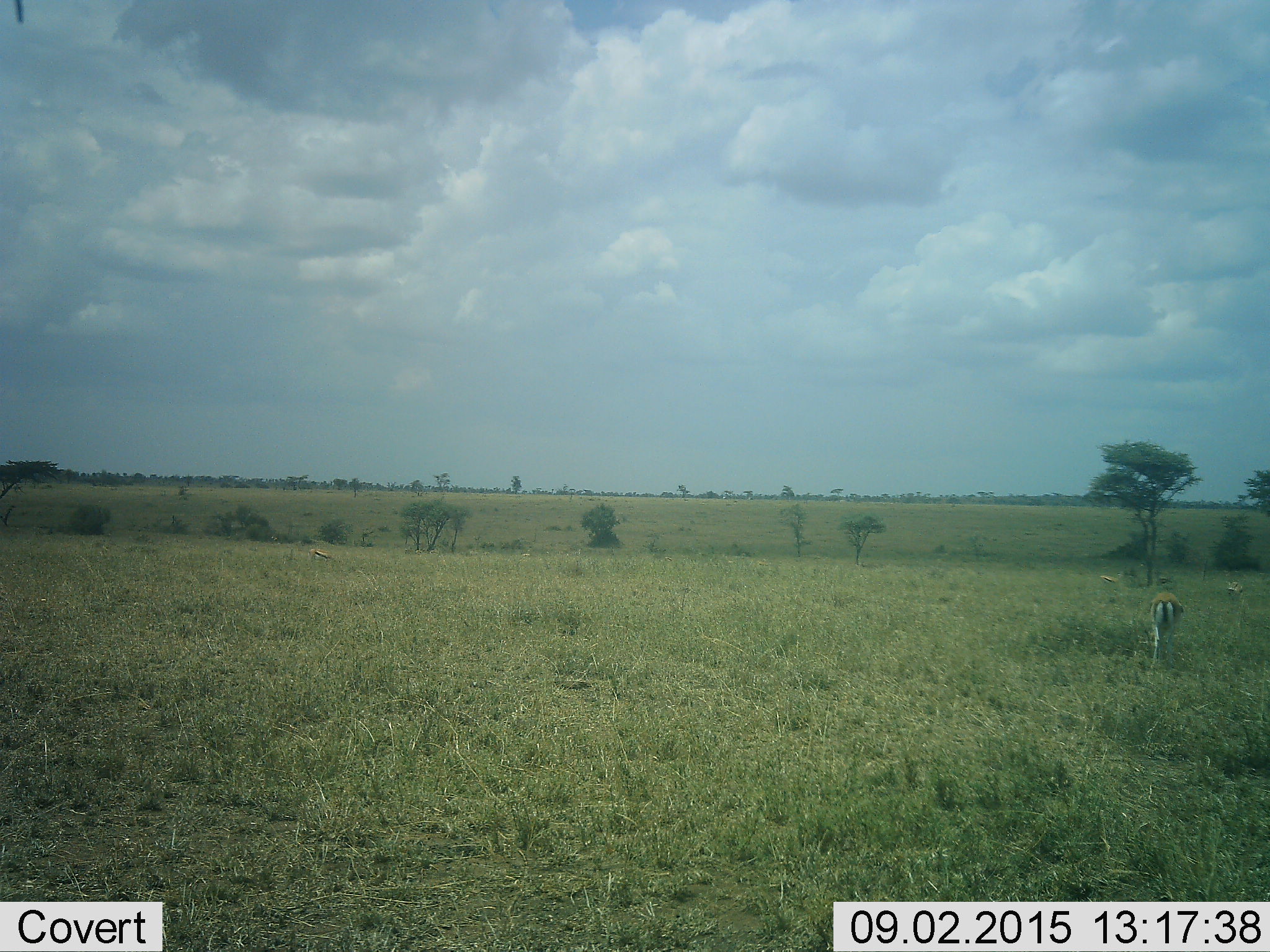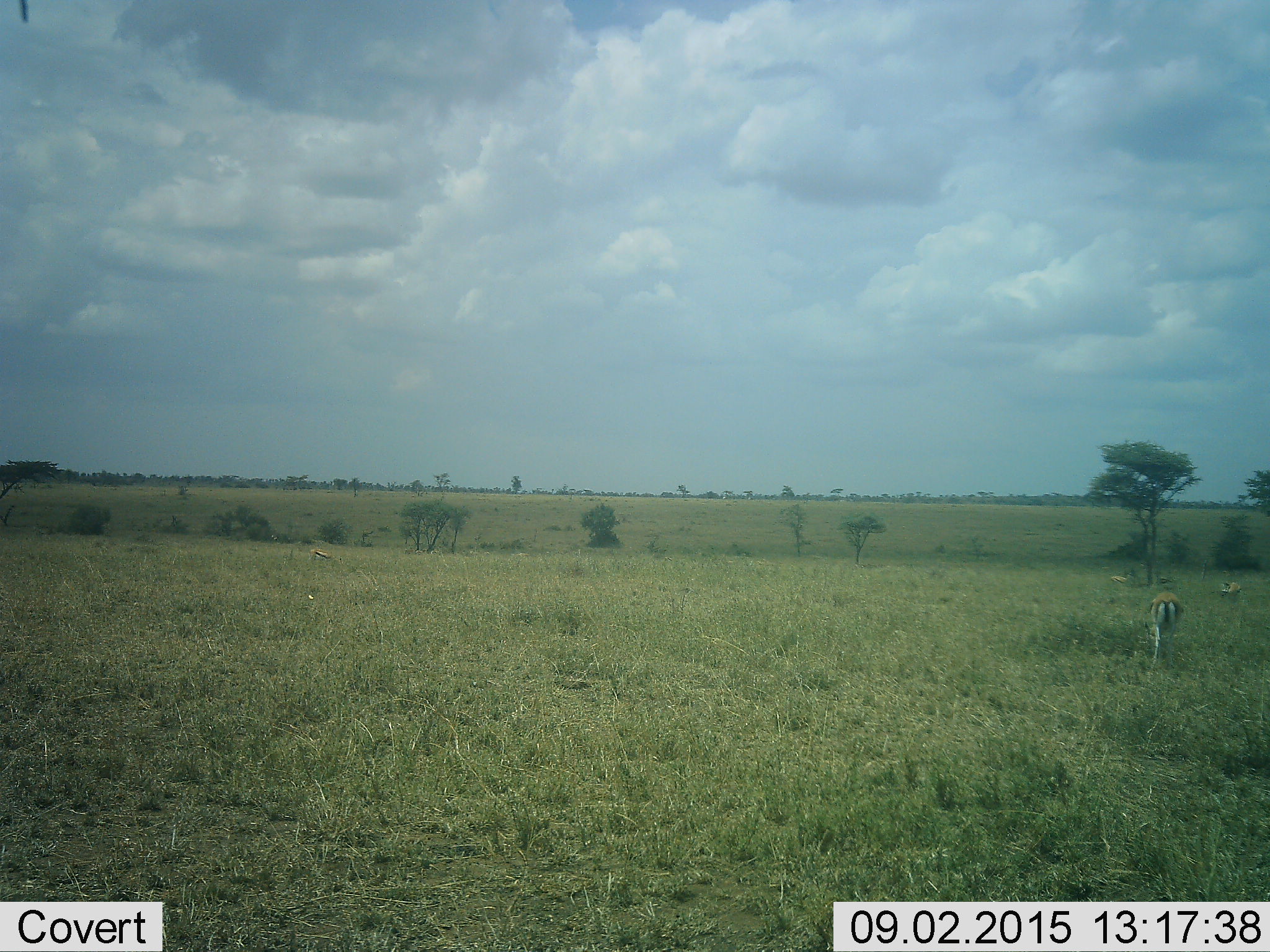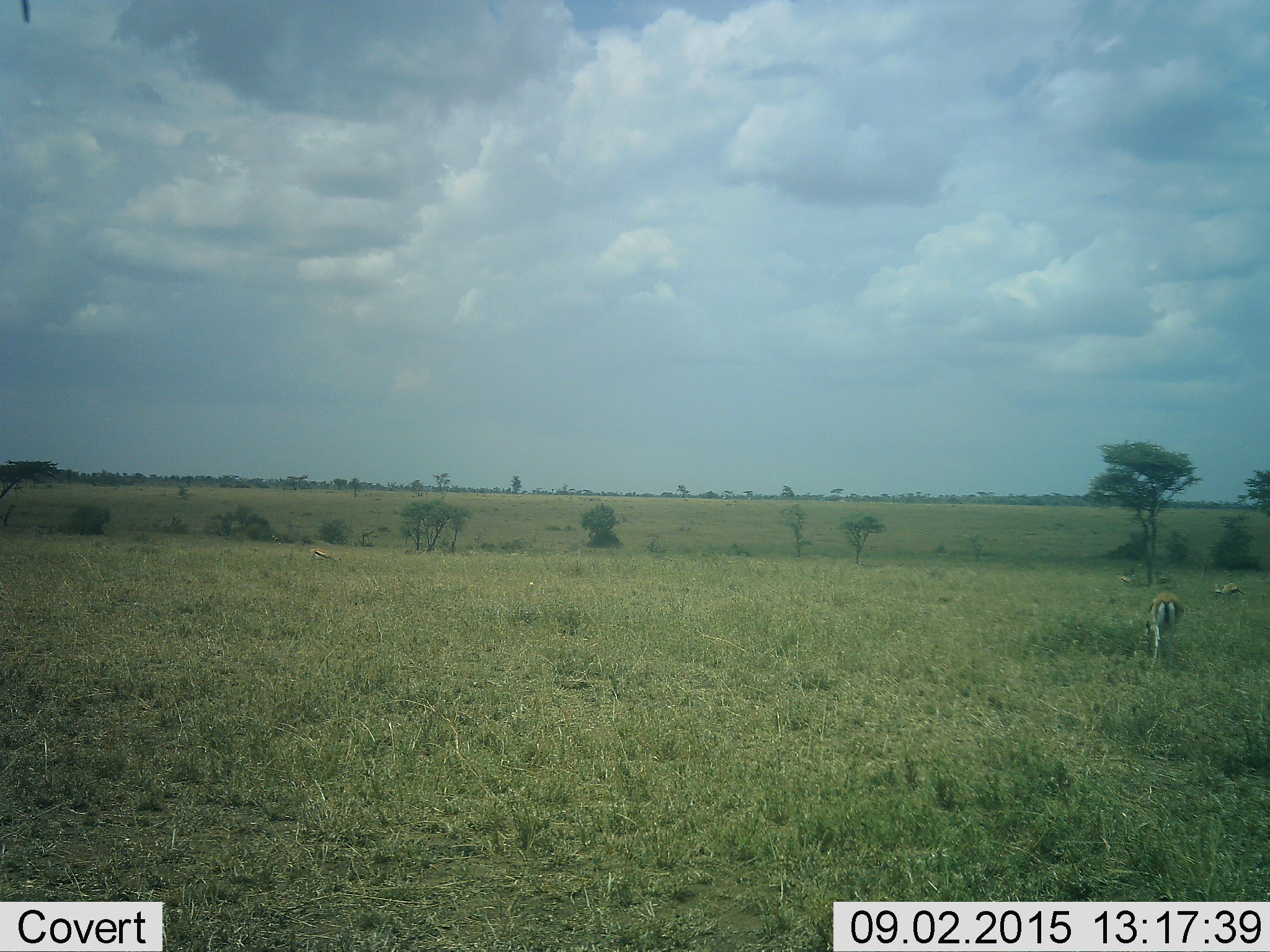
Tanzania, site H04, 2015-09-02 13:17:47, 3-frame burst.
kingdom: Animalia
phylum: Chordata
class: Mammalia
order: Artiodactyla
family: Bovidae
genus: Eudorcas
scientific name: Eudorcas thomsonii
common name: thomson's gazelle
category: gazellethomsons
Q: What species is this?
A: Gazellethomsons (thomson's gazelle) (Eudorcas thomsonii).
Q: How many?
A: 5.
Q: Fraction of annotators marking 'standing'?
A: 50%.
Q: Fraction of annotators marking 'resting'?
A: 10%.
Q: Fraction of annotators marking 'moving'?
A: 30%.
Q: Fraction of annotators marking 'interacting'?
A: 0%.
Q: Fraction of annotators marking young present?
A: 0%.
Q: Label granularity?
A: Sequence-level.